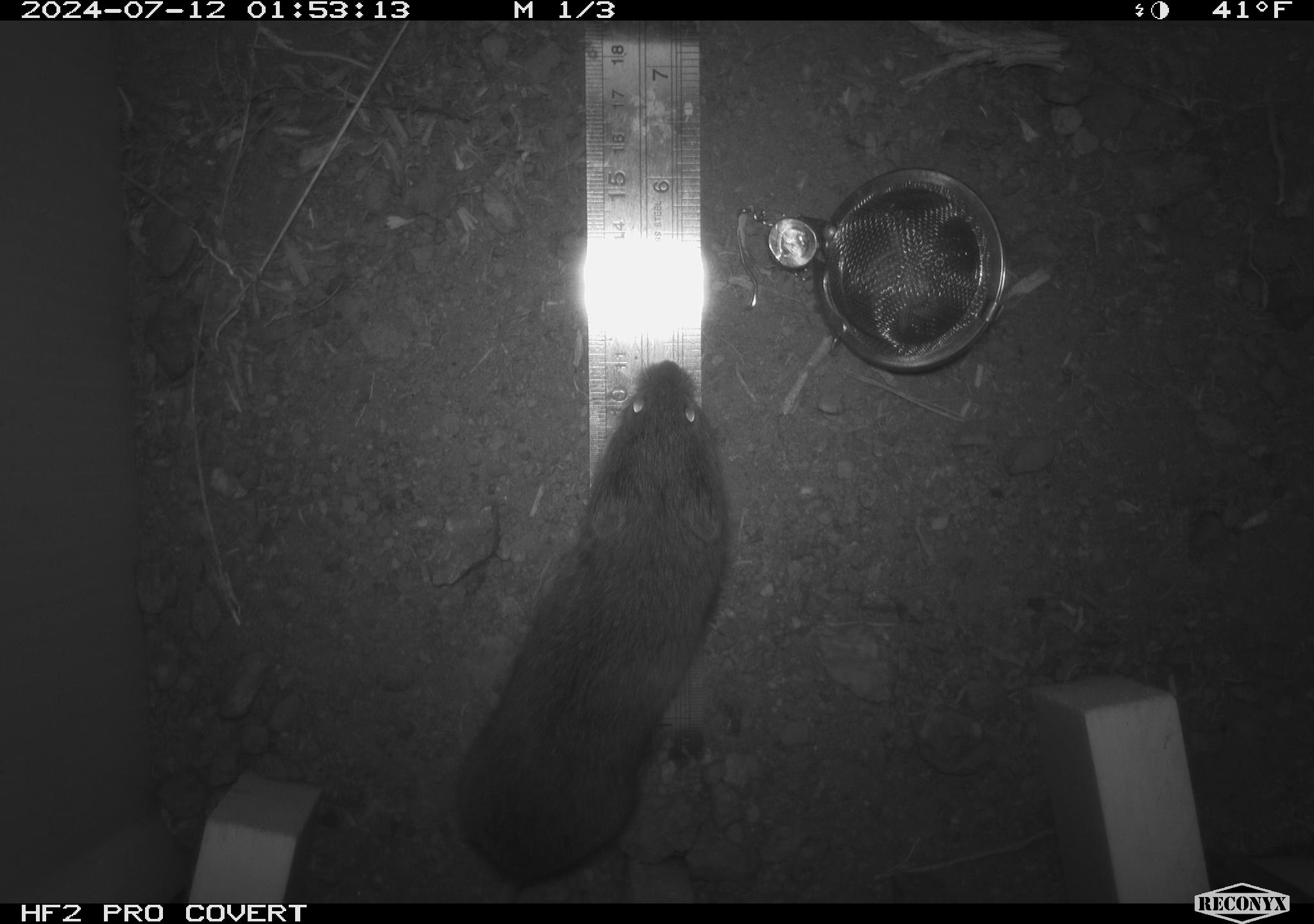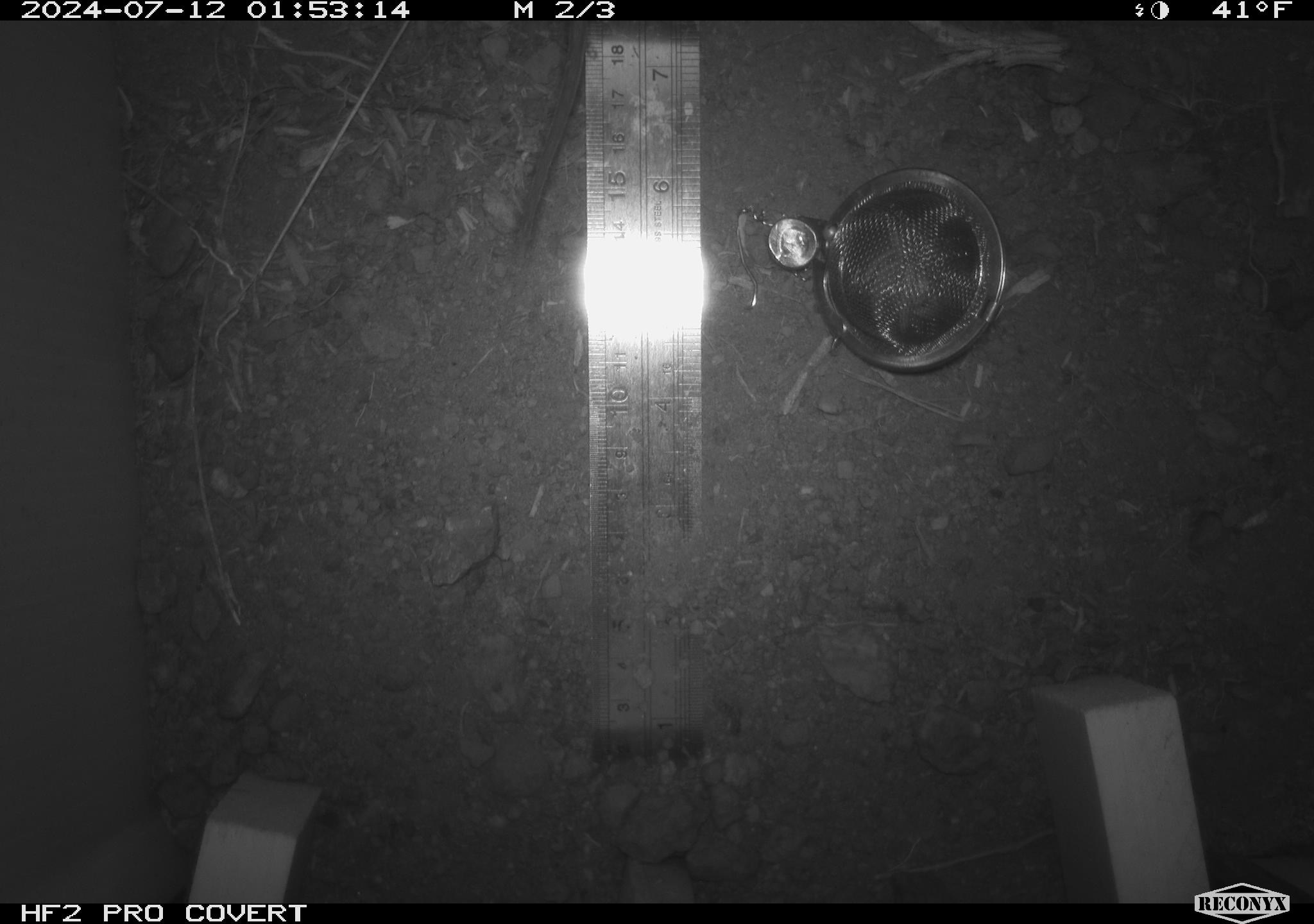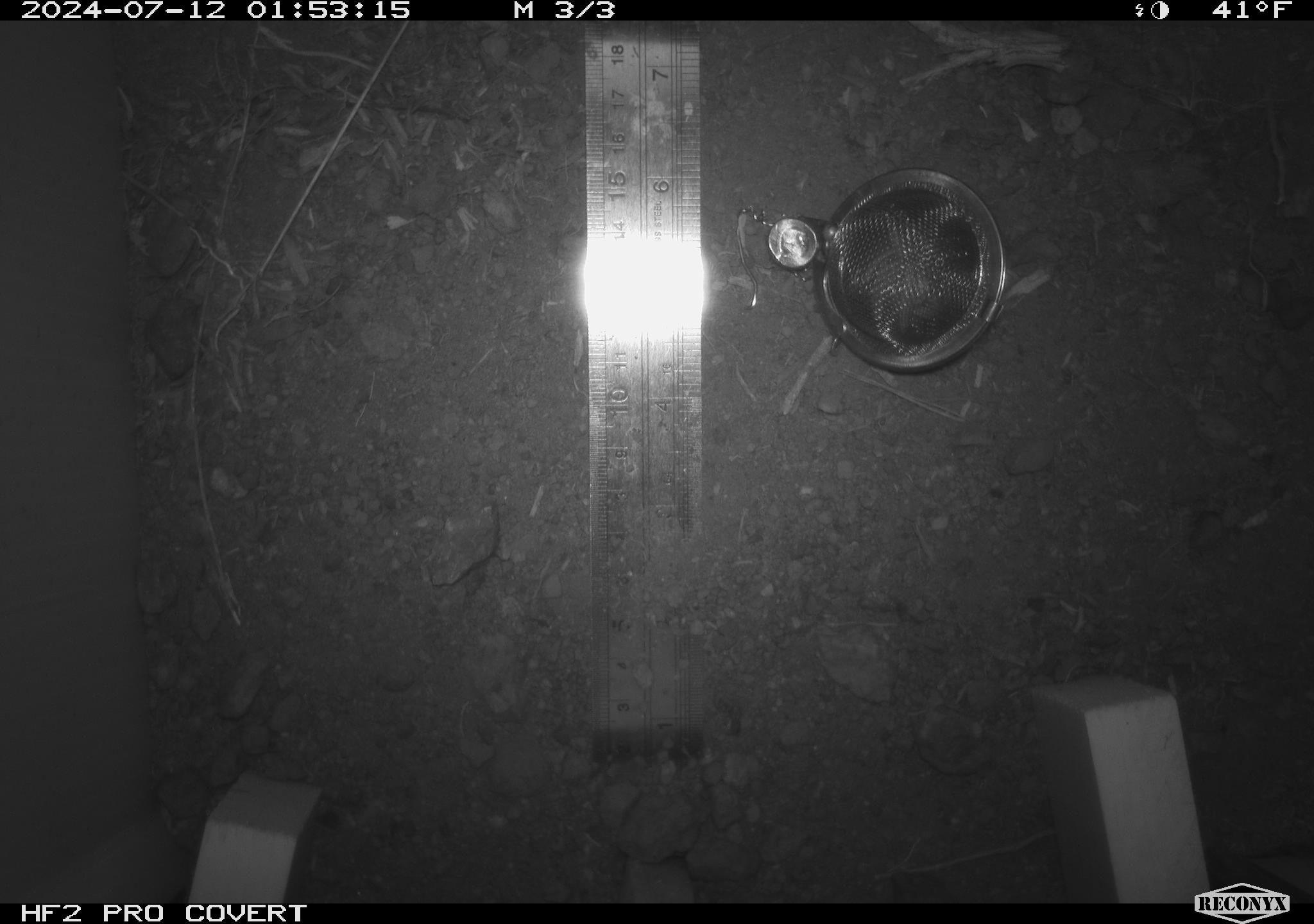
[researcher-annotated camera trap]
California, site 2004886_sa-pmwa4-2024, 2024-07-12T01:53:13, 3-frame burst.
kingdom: Animalia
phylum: Chordata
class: Mammalia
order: Rodentia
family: Cricetidae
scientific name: Arvicolinae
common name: voles, lemmings, and muskrats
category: arvicolinae subfamily